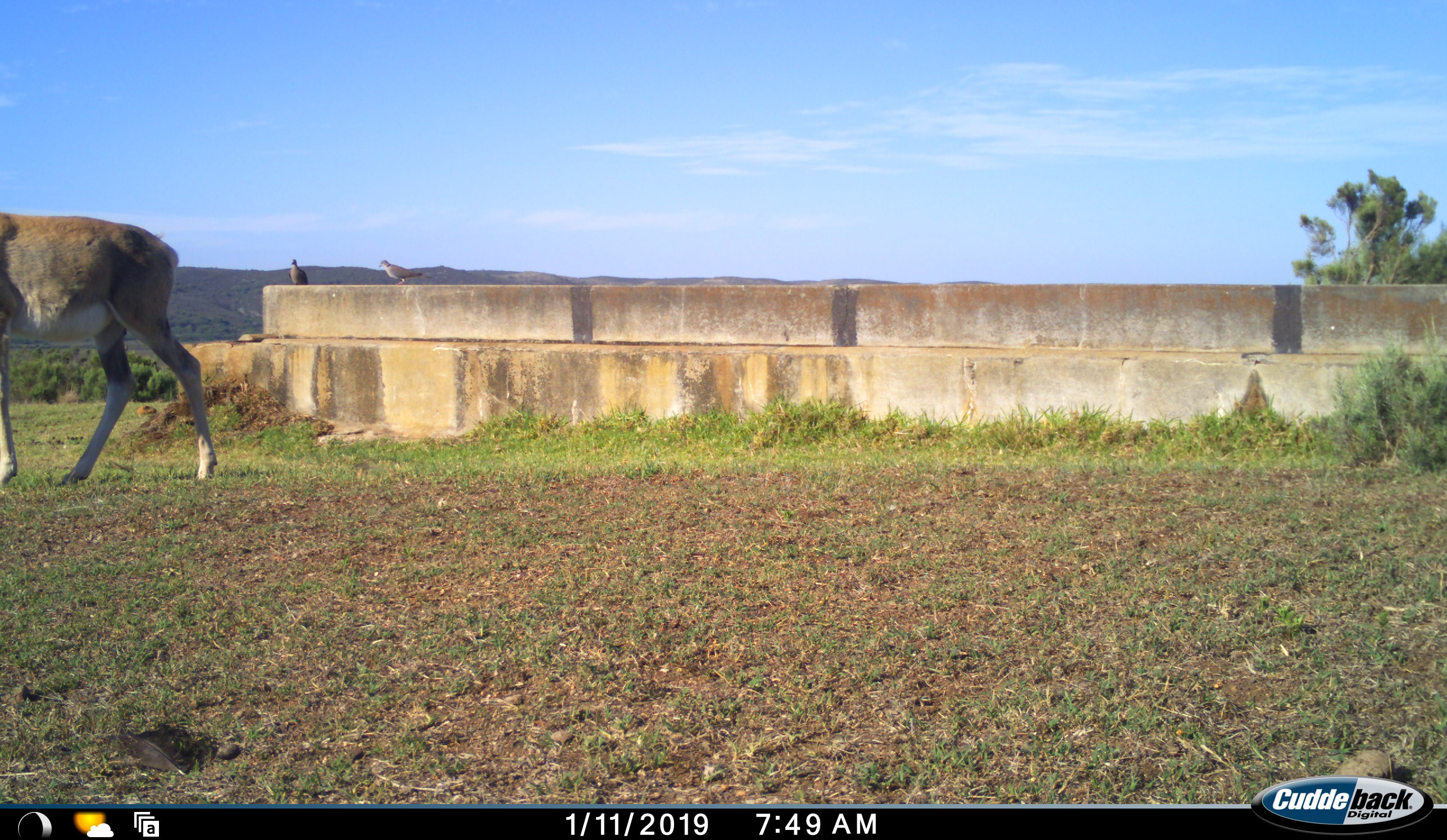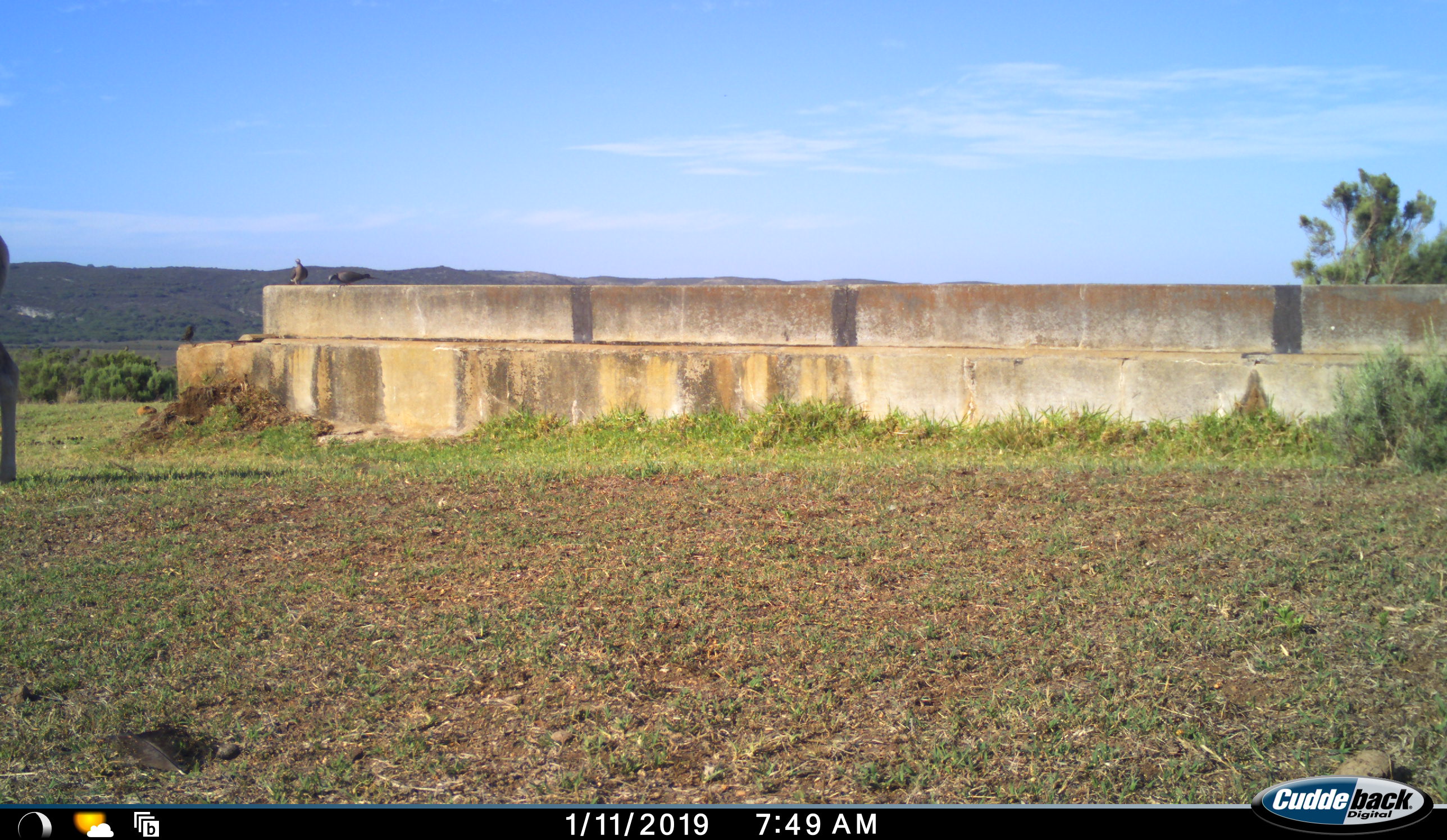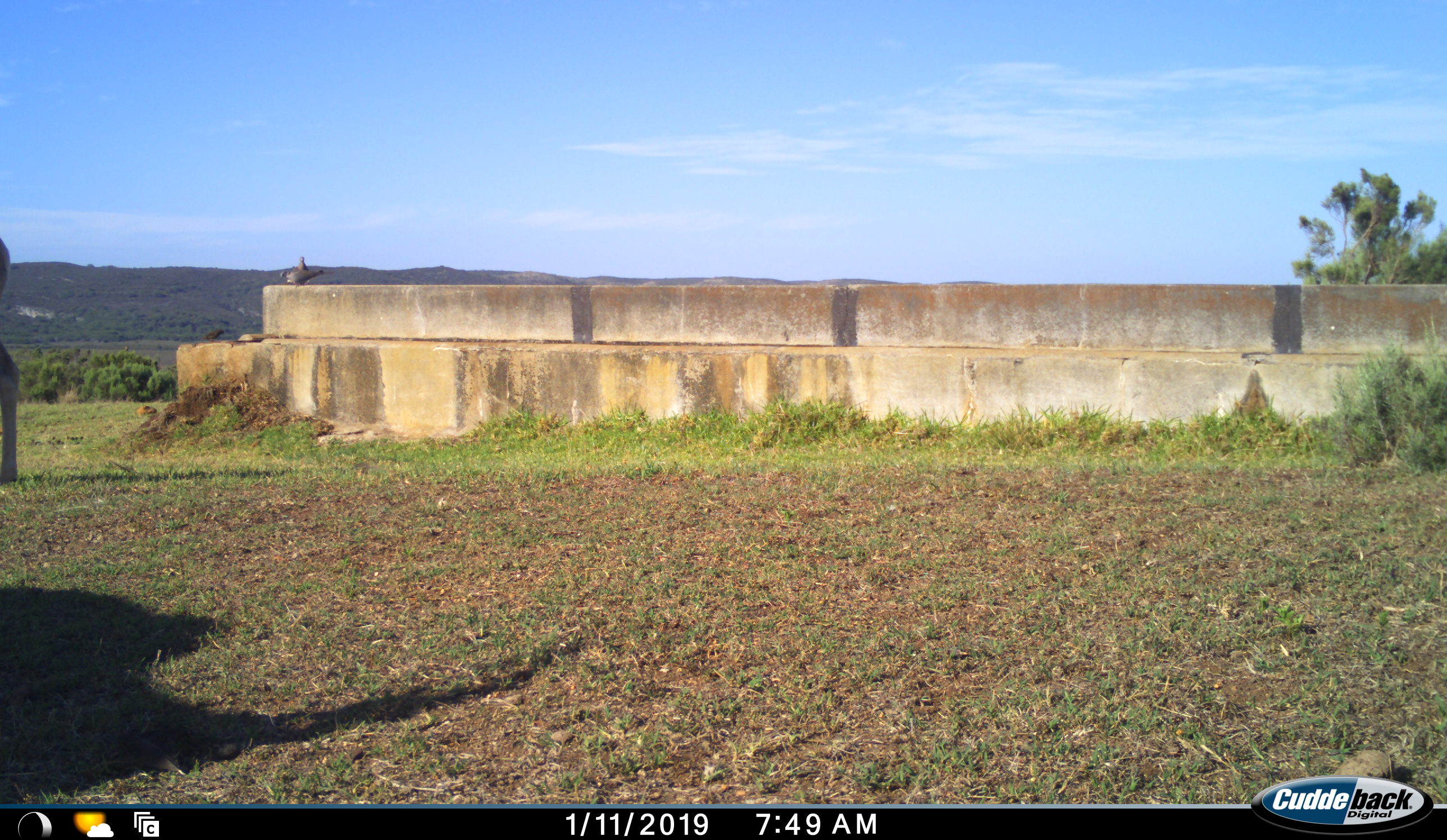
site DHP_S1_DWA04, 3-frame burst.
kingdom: Animalia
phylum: Chordata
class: Aves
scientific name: Aves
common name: bird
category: birdother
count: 2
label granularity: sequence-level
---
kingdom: Animalia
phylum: Chordata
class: Mammalia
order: Artiodactyla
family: Bovidae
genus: Damaliscus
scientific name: Damaliscus pygargus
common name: bontebok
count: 1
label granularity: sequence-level